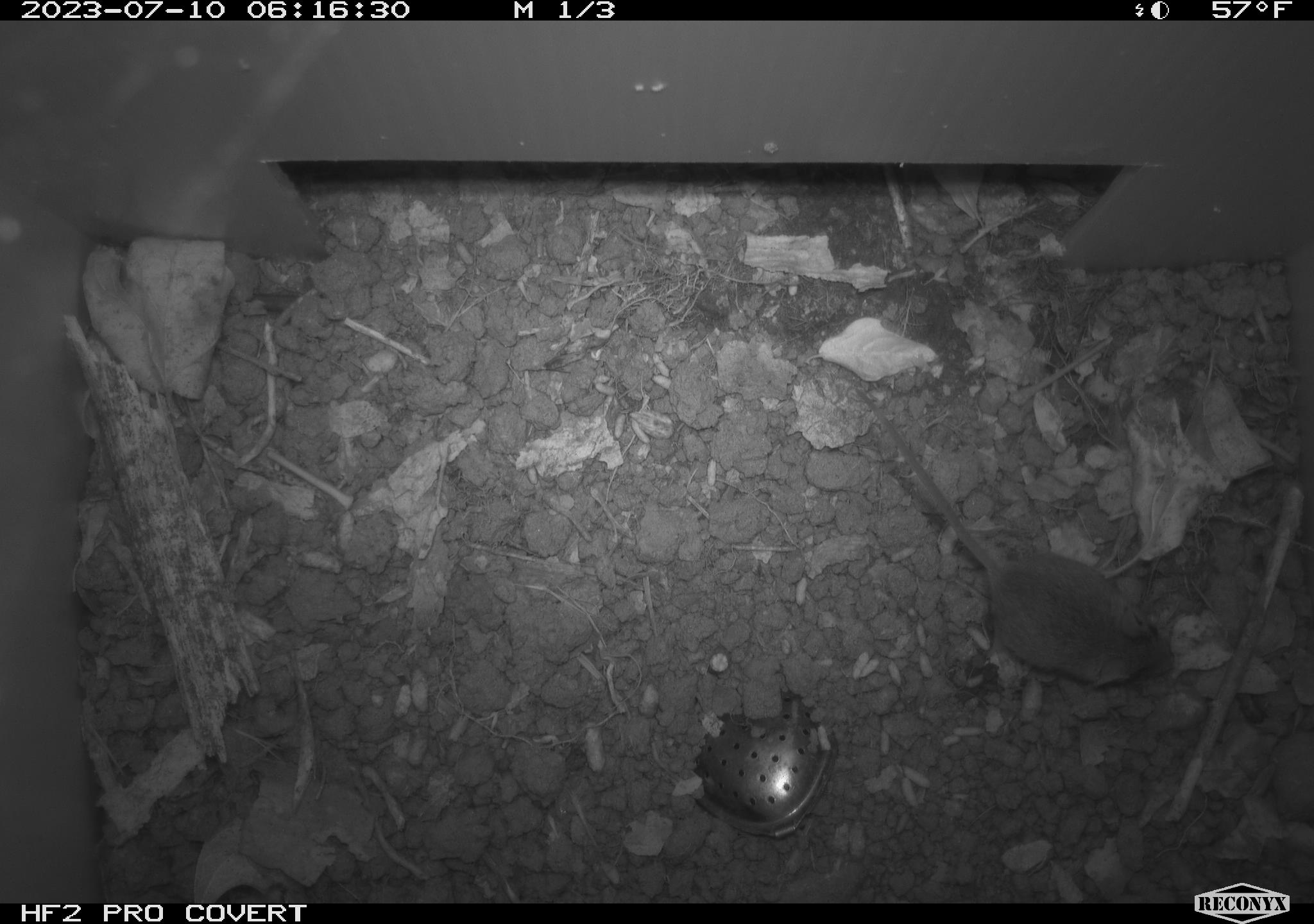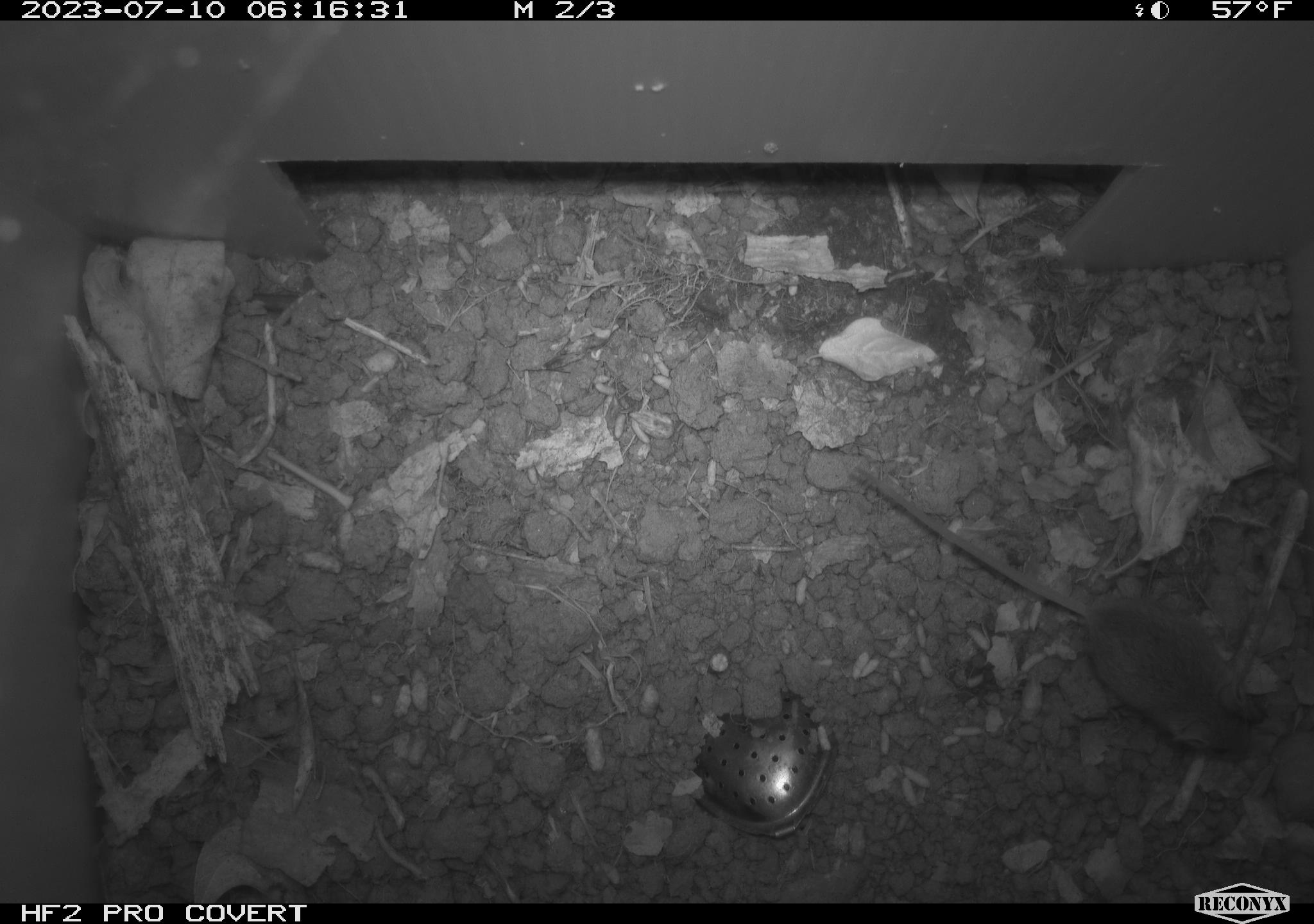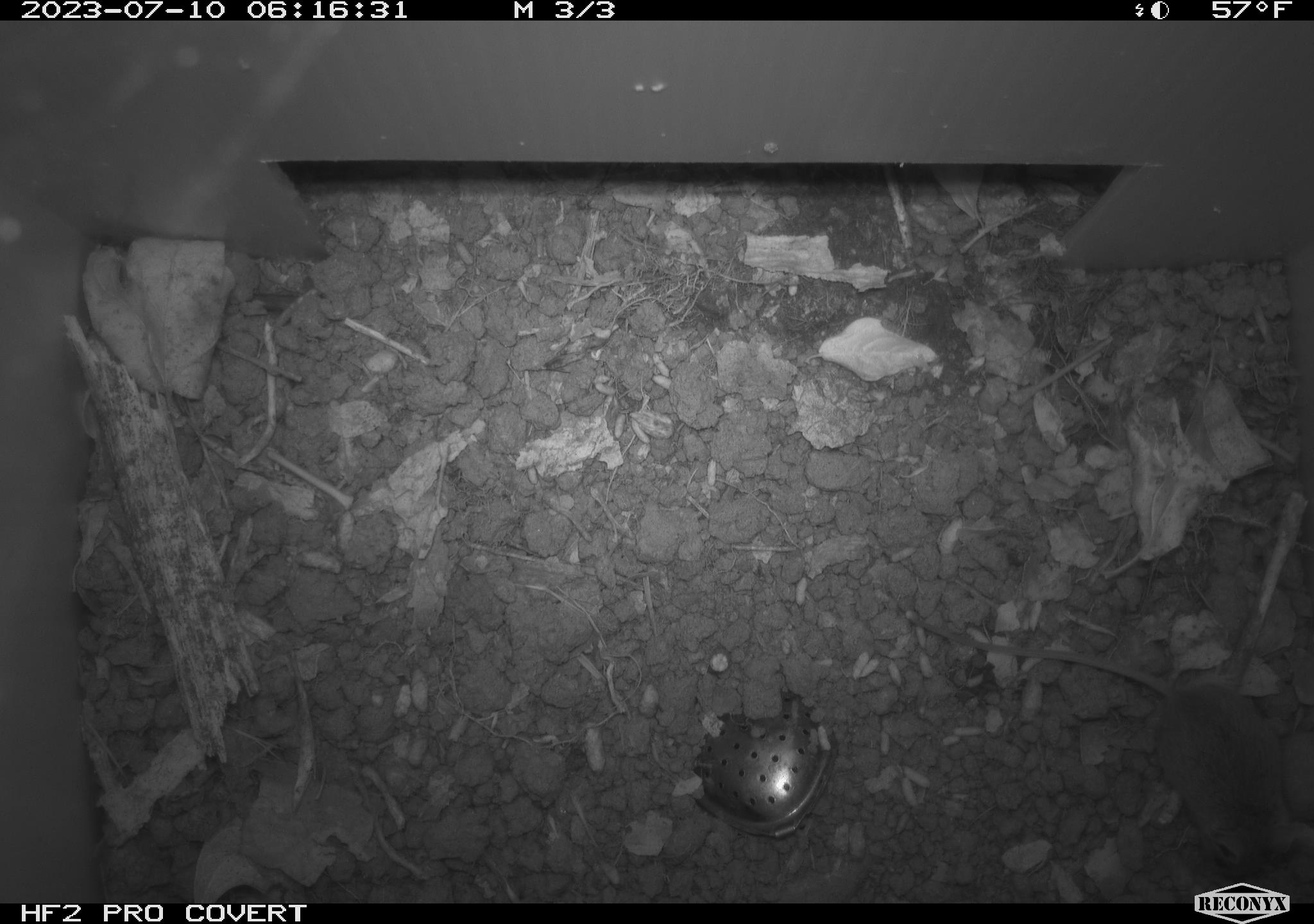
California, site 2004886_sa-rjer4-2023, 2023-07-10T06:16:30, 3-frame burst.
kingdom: Animalia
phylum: Chordata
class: Mammalia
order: Rodentia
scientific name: Rodentia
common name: mouse species